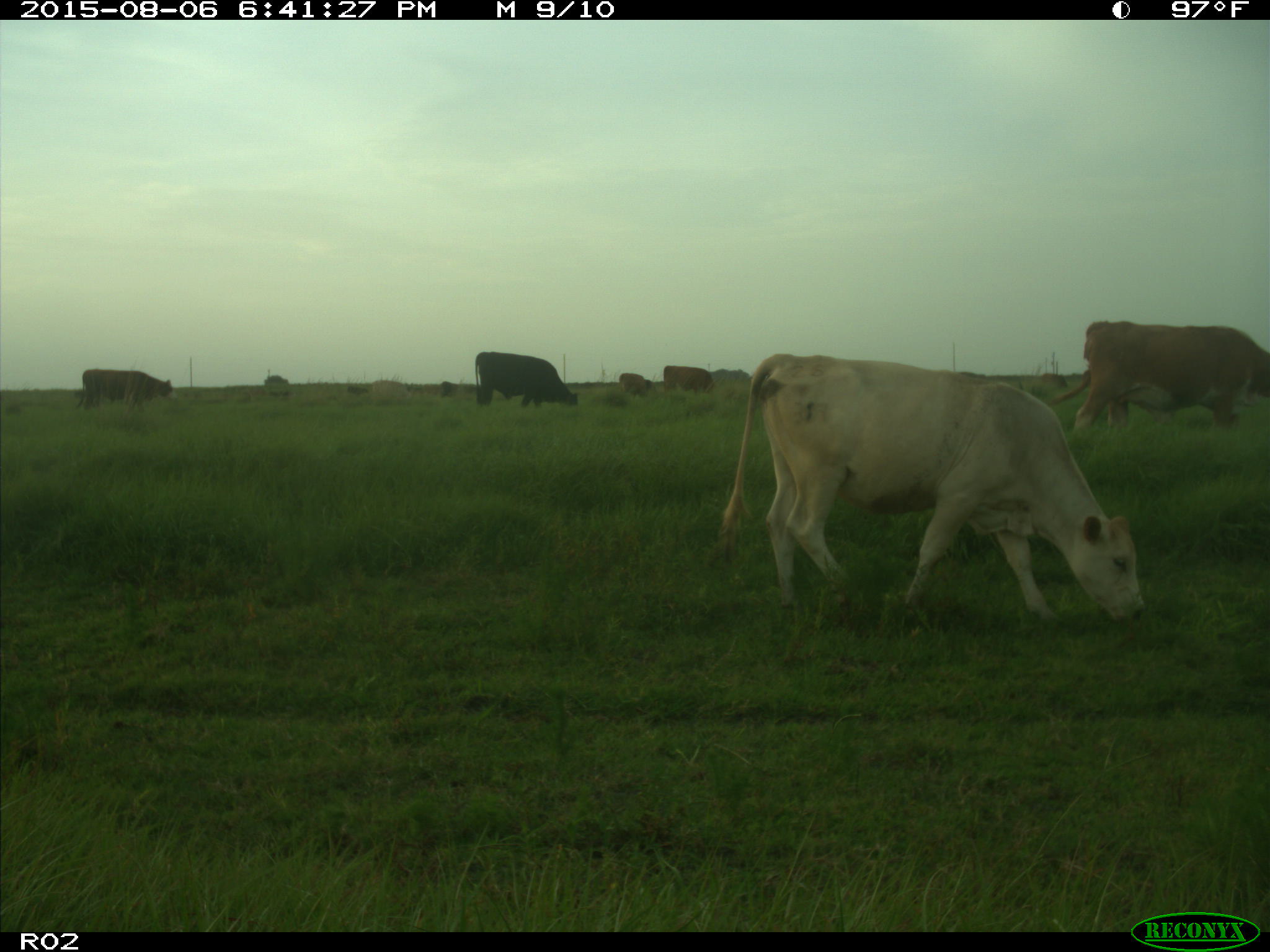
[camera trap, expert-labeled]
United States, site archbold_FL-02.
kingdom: Animalia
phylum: Chordata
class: Mammalia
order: Artiodactyla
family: Bovidae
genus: Bos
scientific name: Bos taurus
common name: domestic cow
Bos taurus (domestic cow).